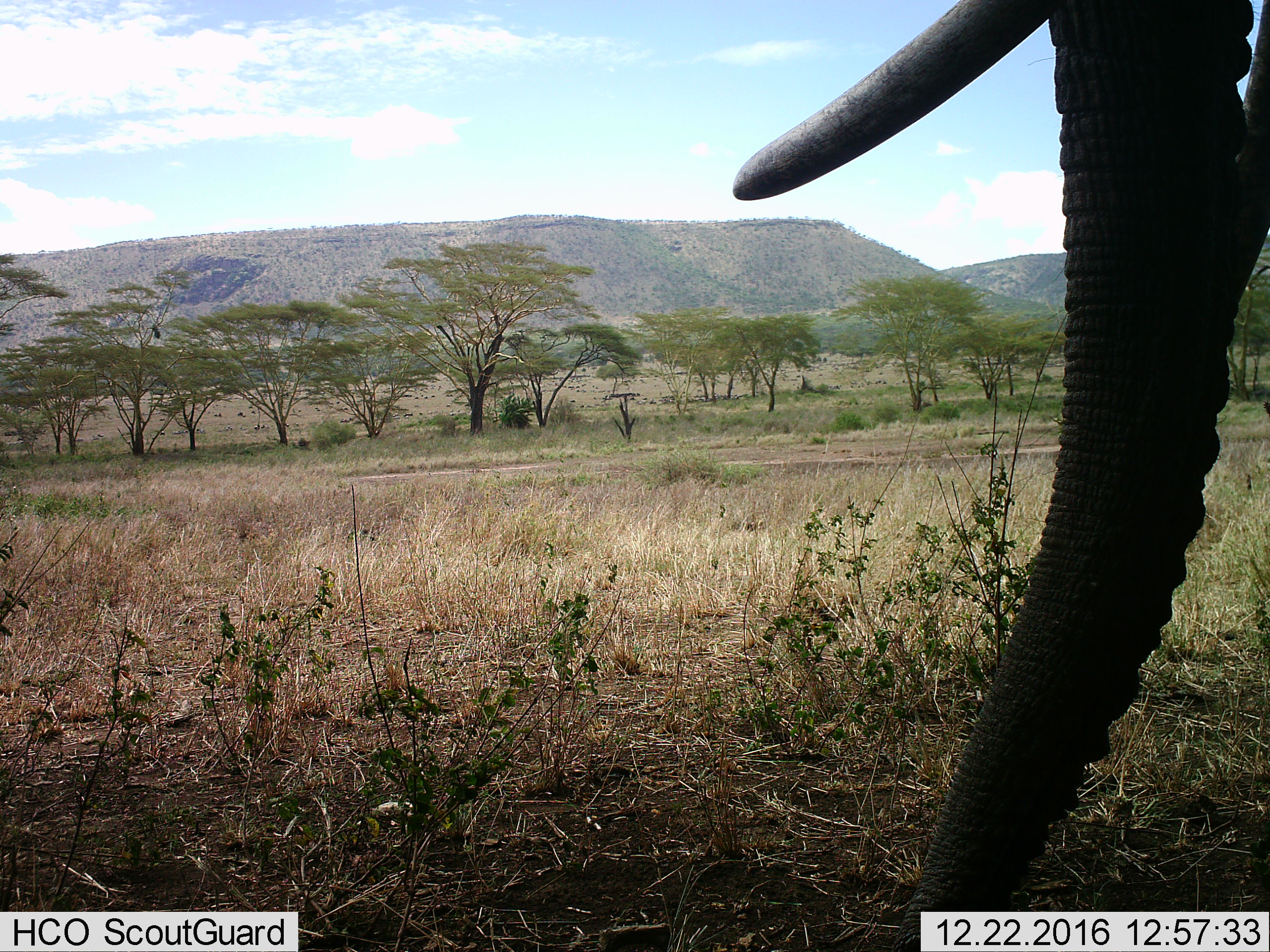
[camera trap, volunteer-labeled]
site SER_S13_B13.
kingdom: Animalia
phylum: Chordata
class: Mammalia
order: Proboscidea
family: Elephantidae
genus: Loxodonta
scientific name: Loxodonta africana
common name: african bush elephant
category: elephant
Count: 1.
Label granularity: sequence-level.